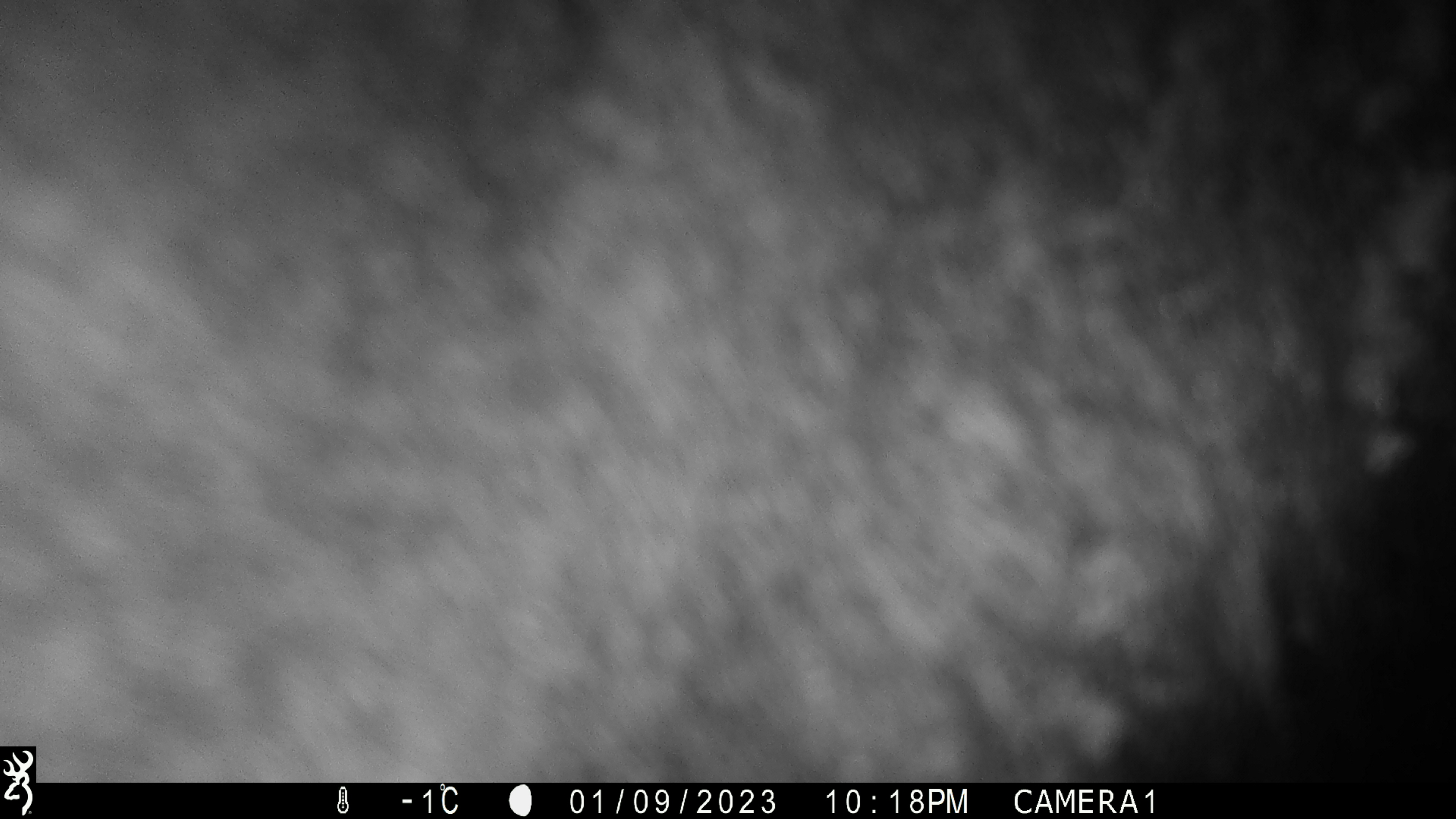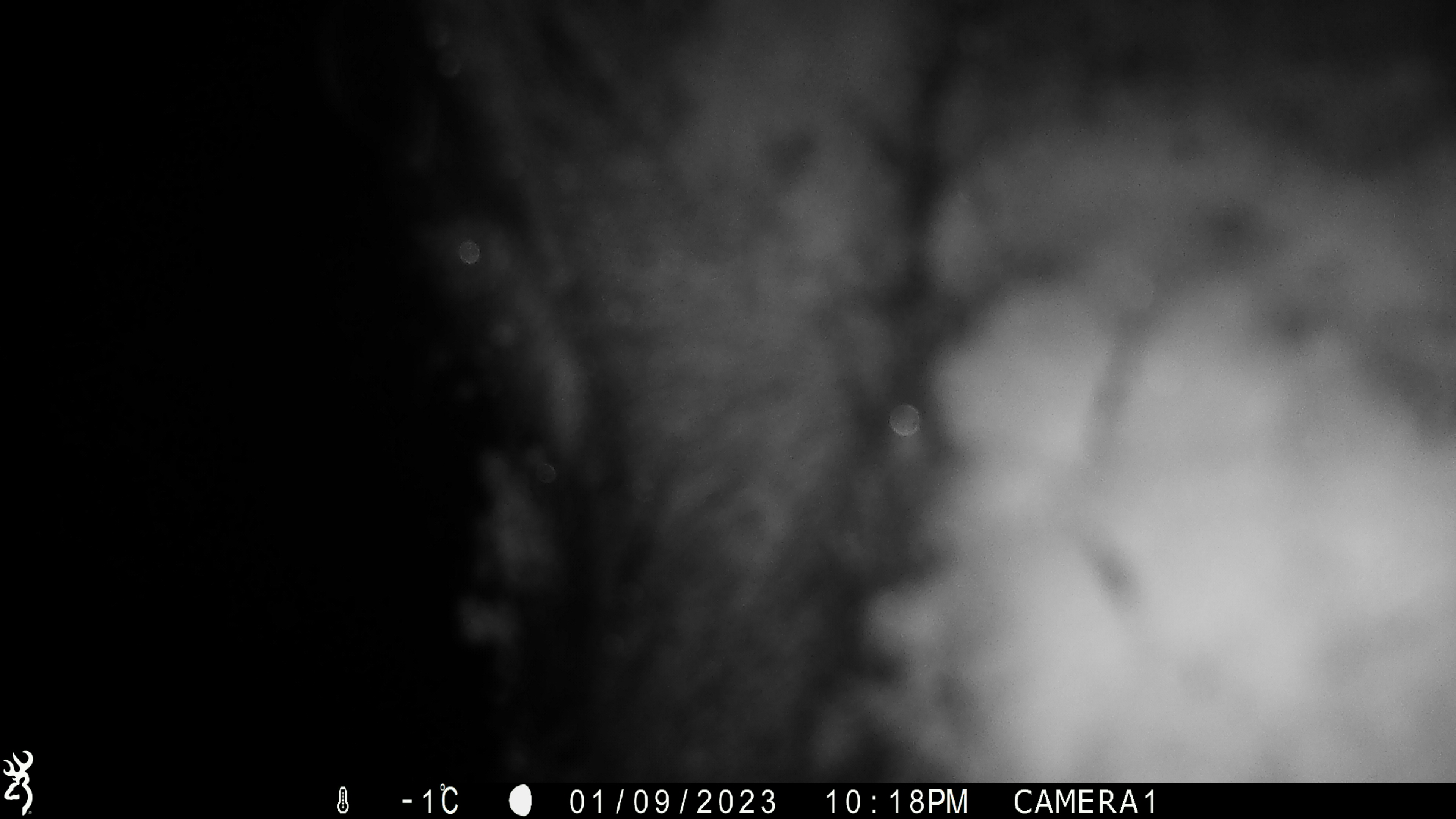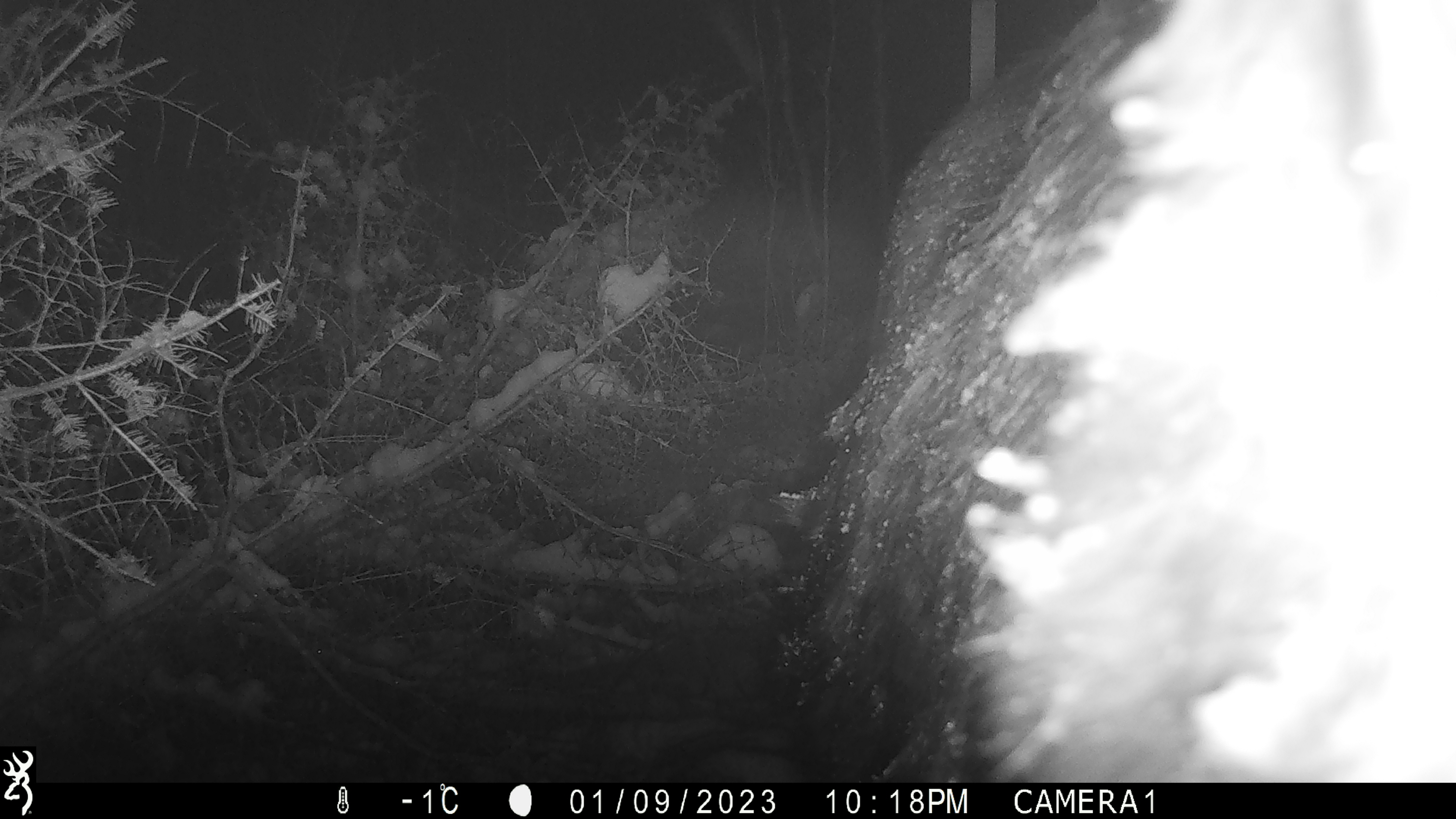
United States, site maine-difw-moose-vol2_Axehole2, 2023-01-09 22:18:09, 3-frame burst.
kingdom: Animalia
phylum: Chordata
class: Mammalia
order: Artiodactyla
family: Cervidae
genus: Alces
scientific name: Alces alces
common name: moose